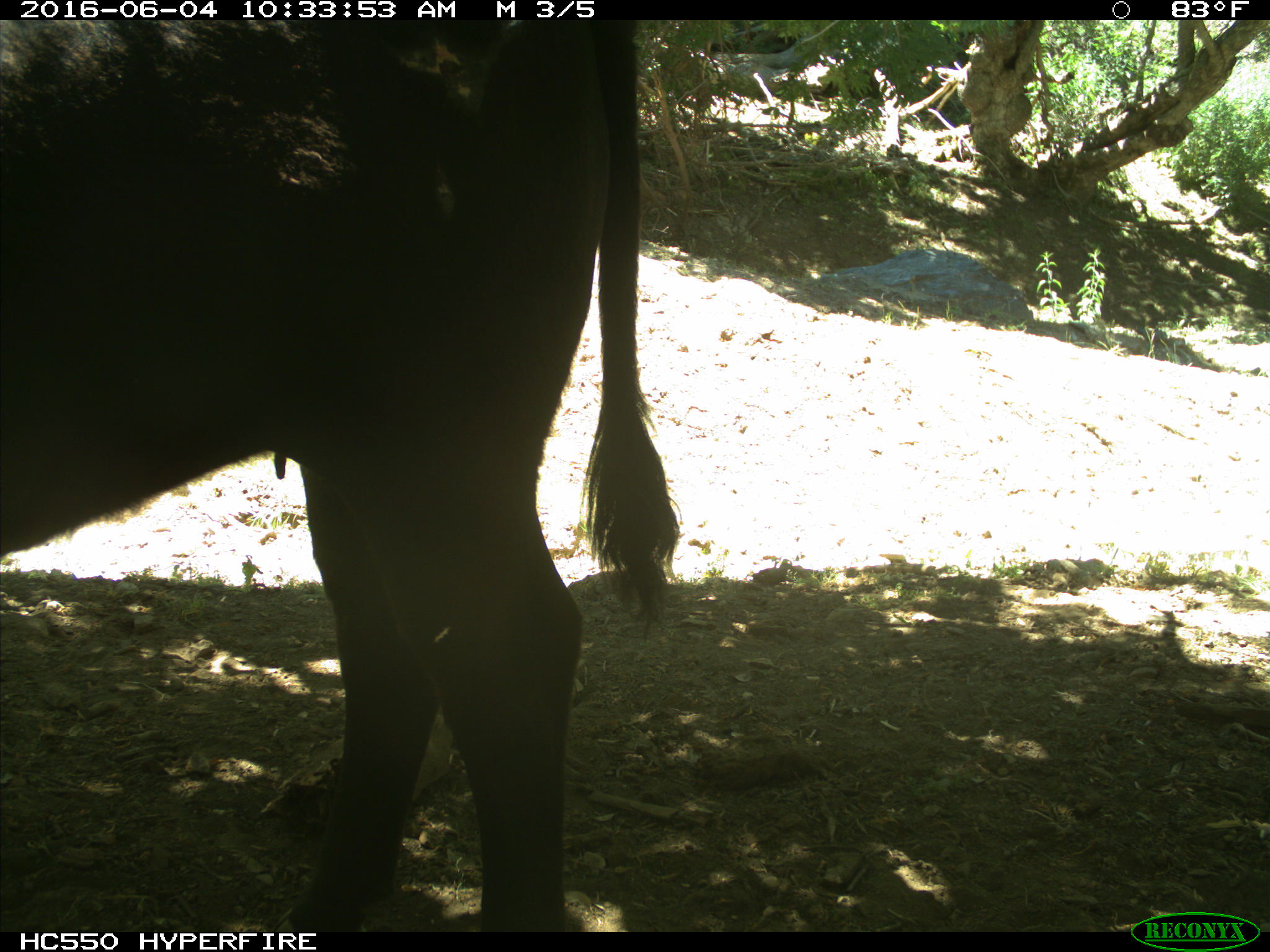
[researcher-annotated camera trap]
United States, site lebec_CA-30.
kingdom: Animalia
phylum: Chordata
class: Mammalia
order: Artiodactyla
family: Bovidae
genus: Bos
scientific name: Bos taurus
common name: domestic cow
Bos taurus (domestic cow).